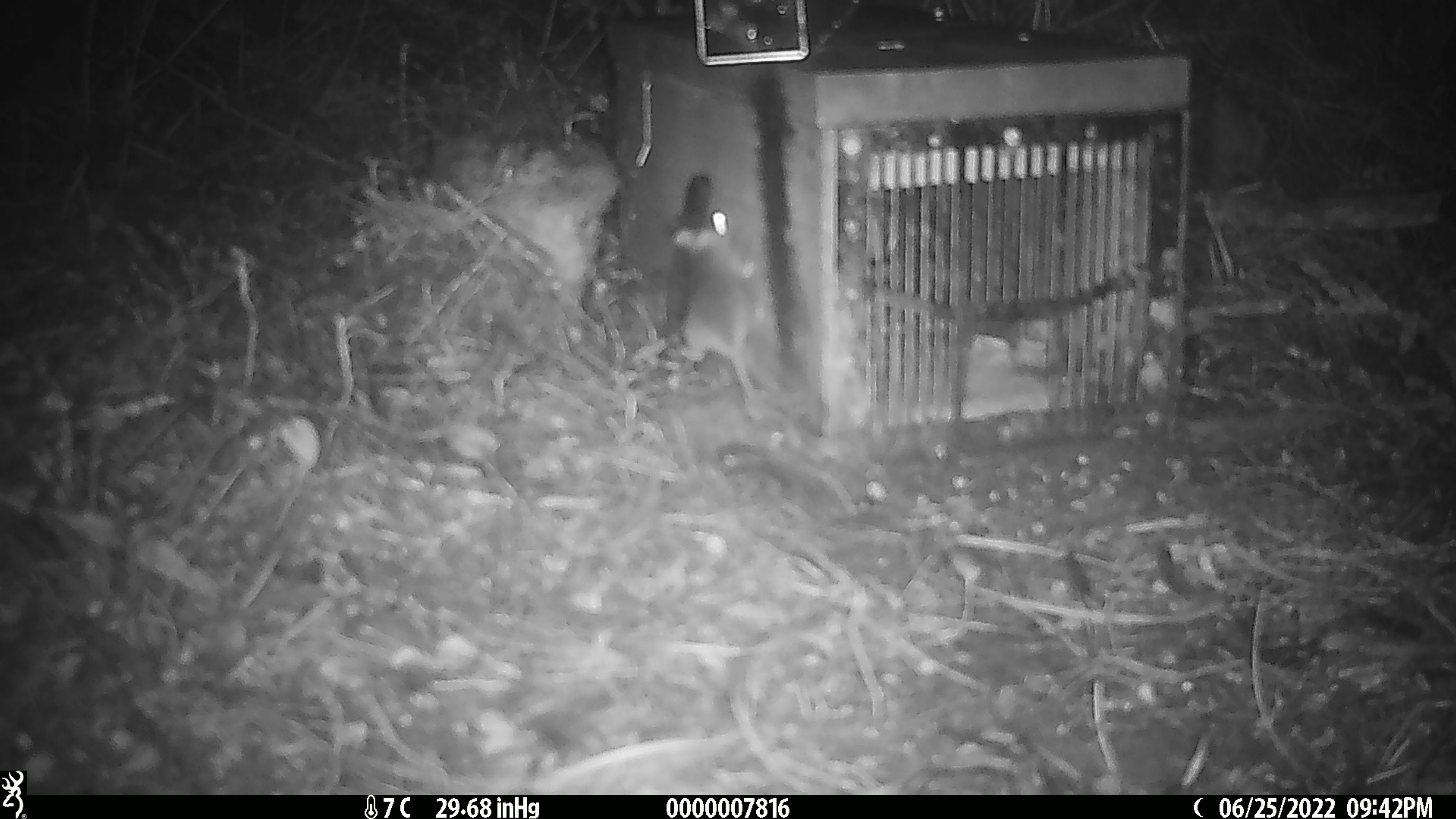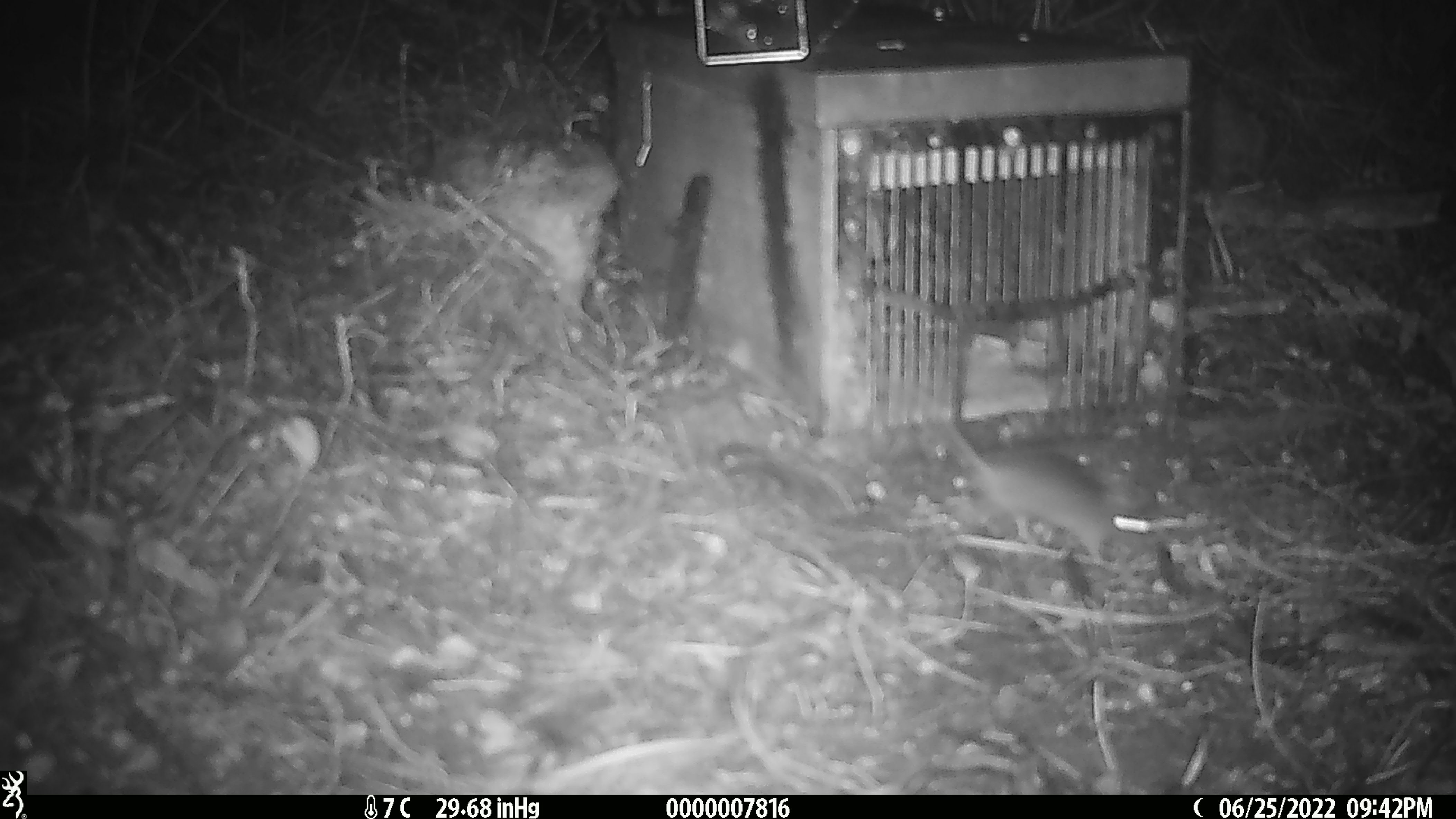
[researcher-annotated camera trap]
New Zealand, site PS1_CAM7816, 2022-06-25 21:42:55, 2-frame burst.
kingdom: Animalia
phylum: Chordata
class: Mammalia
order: Rodentia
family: Muridae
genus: Mus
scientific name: Mus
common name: mouse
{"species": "mouse (Mus)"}